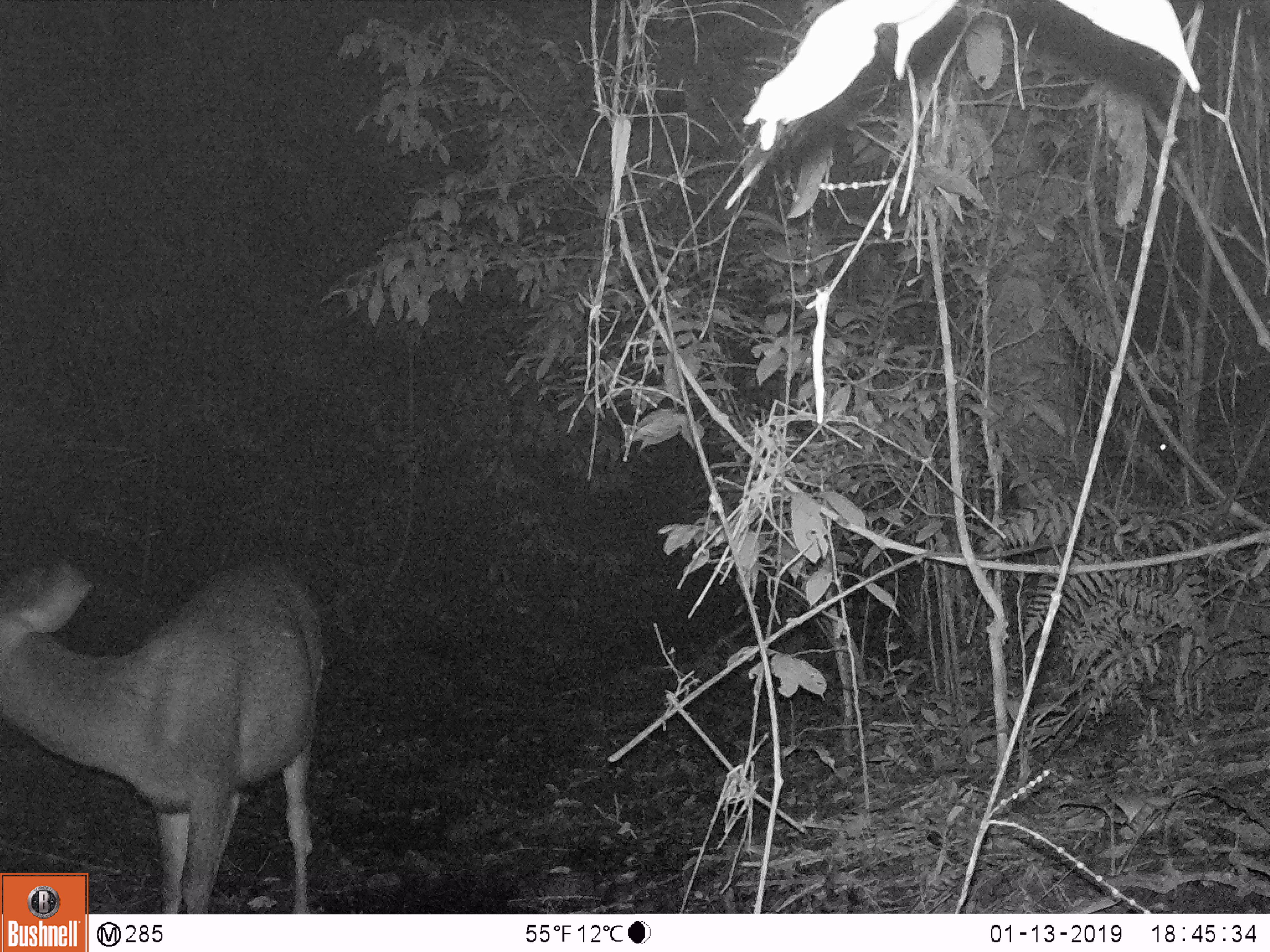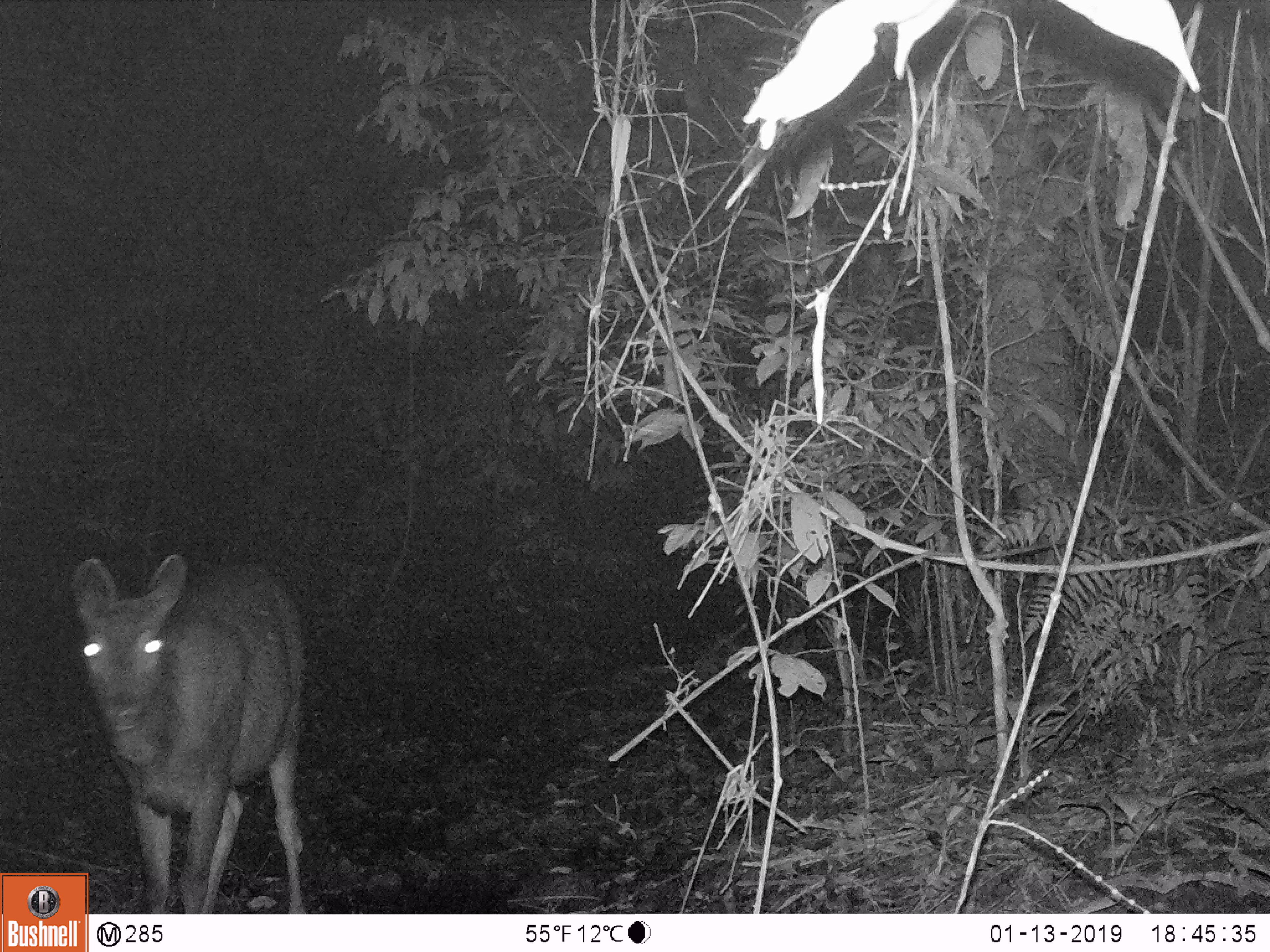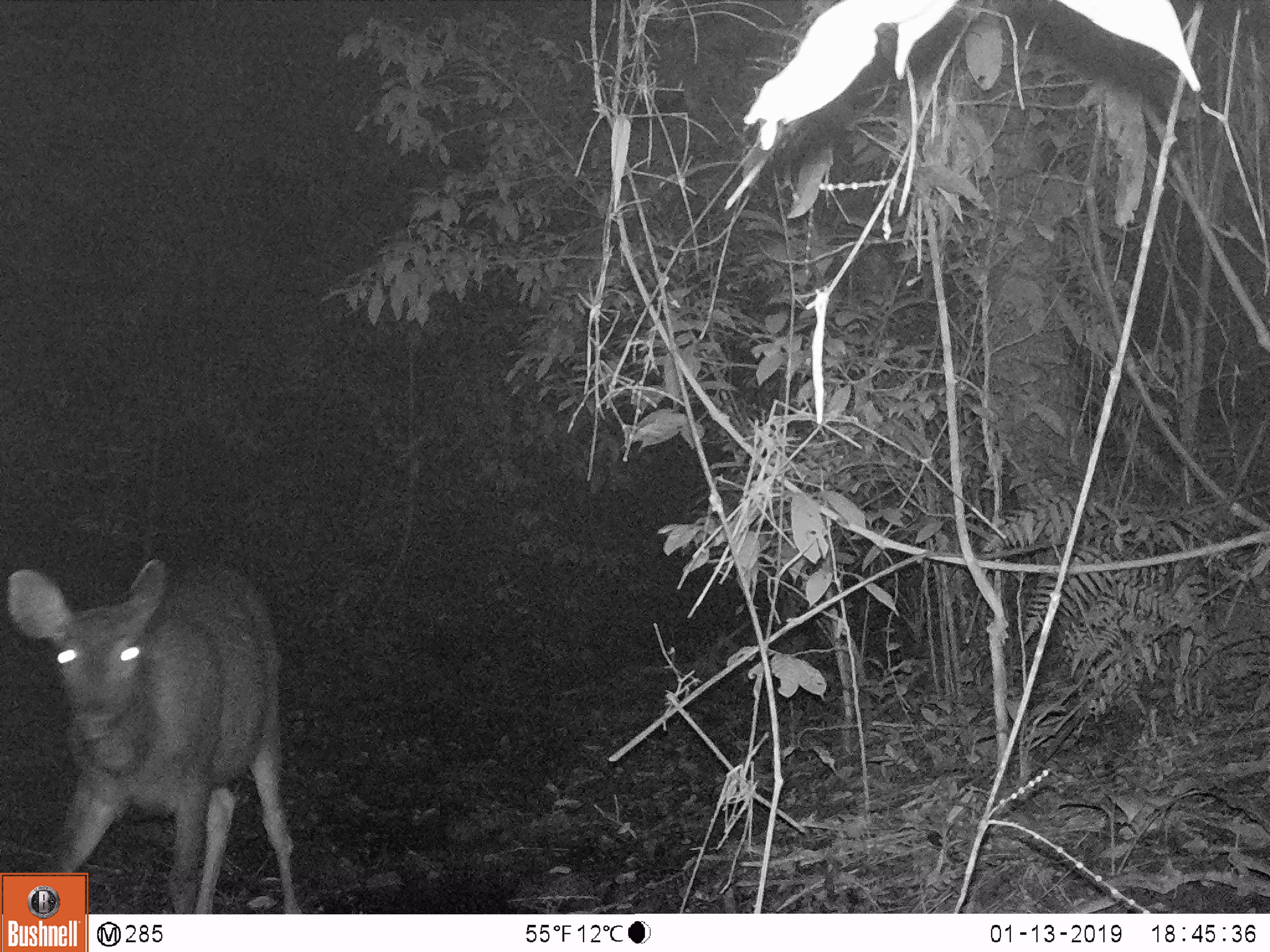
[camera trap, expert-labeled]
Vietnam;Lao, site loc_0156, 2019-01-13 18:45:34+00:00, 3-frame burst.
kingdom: Animalia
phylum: Chordata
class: Mammalia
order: Artiodactyla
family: Cervidae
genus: Rusa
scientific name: Rusa unicolor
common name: sambar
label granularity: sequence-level